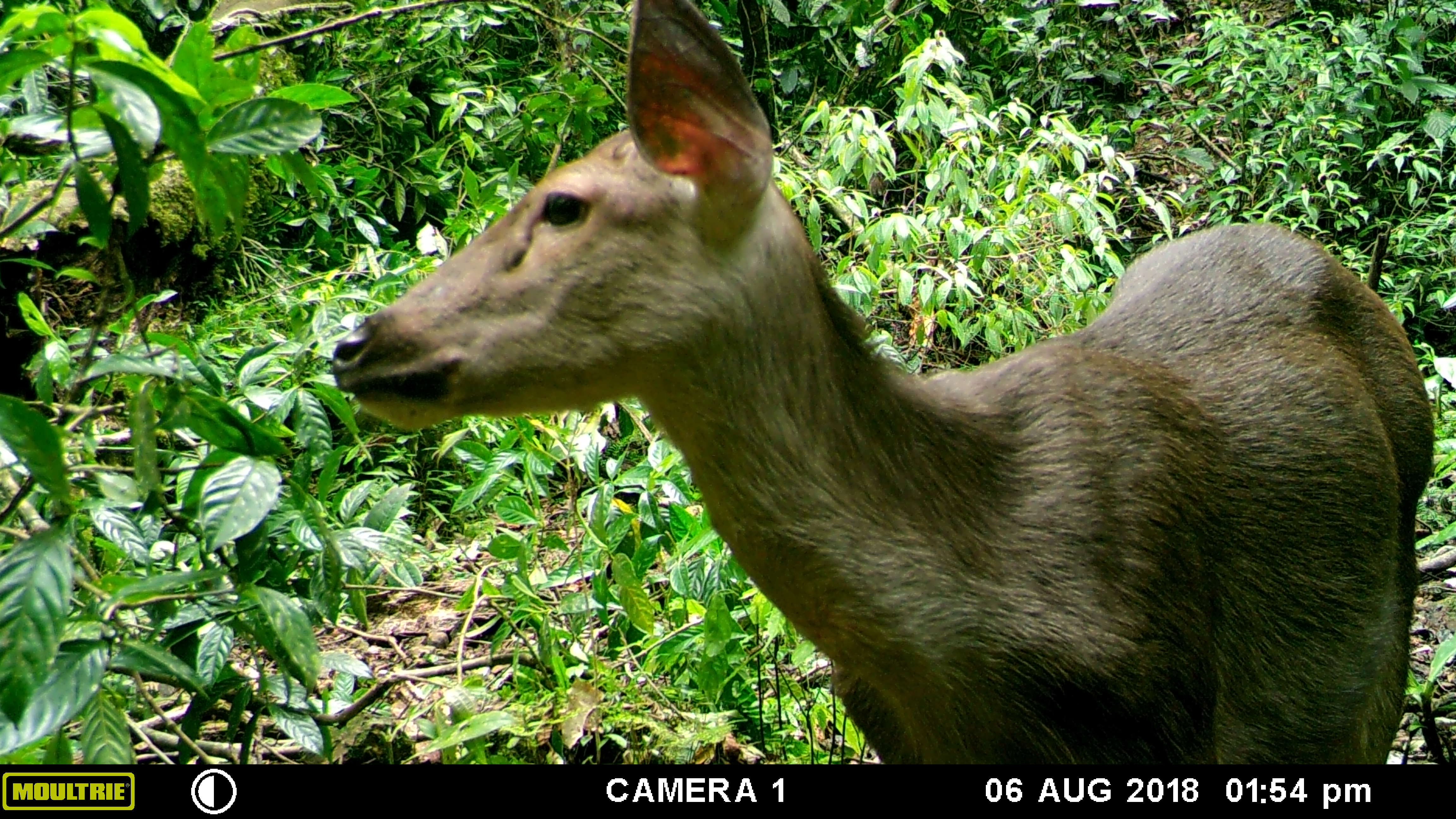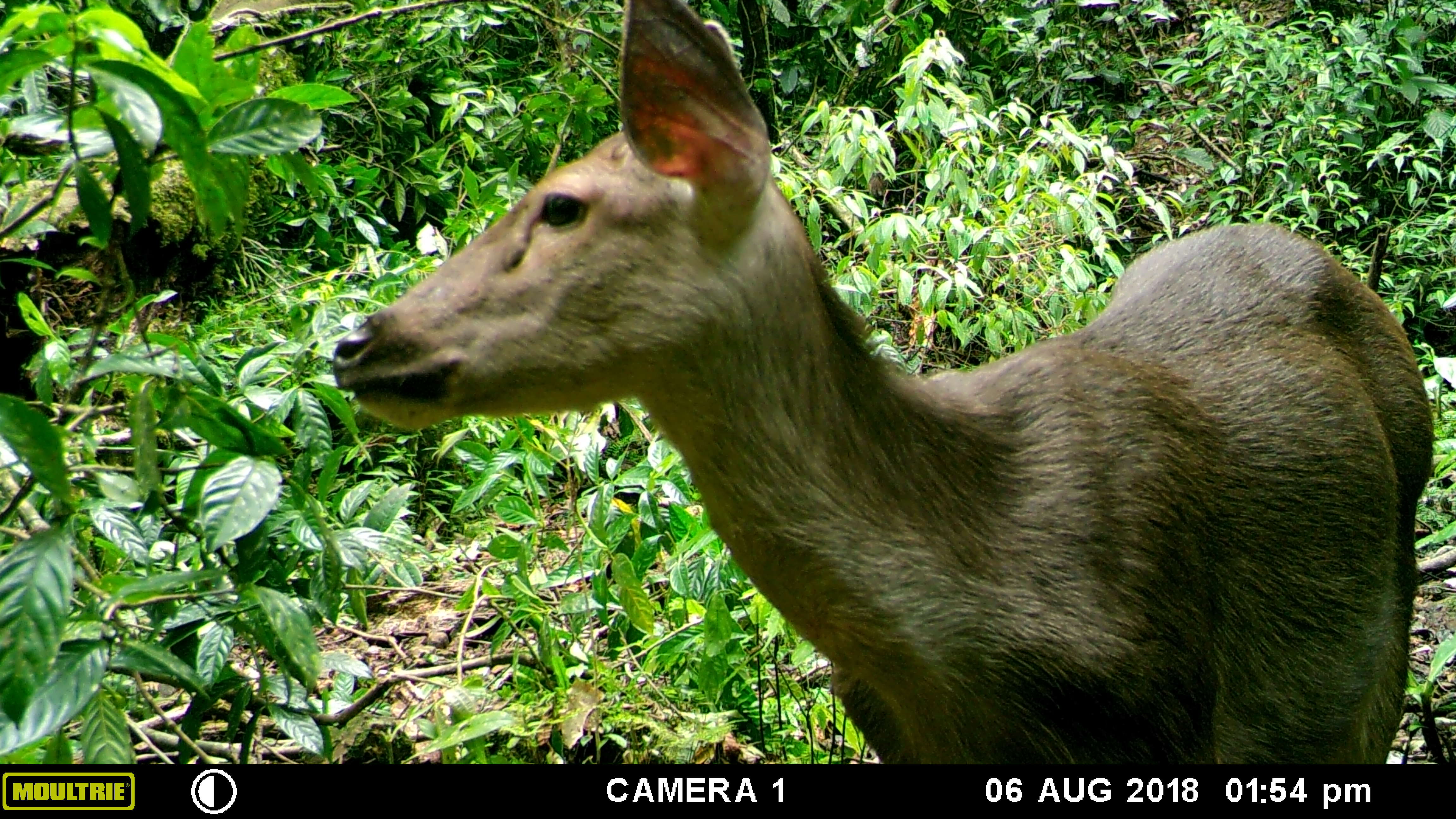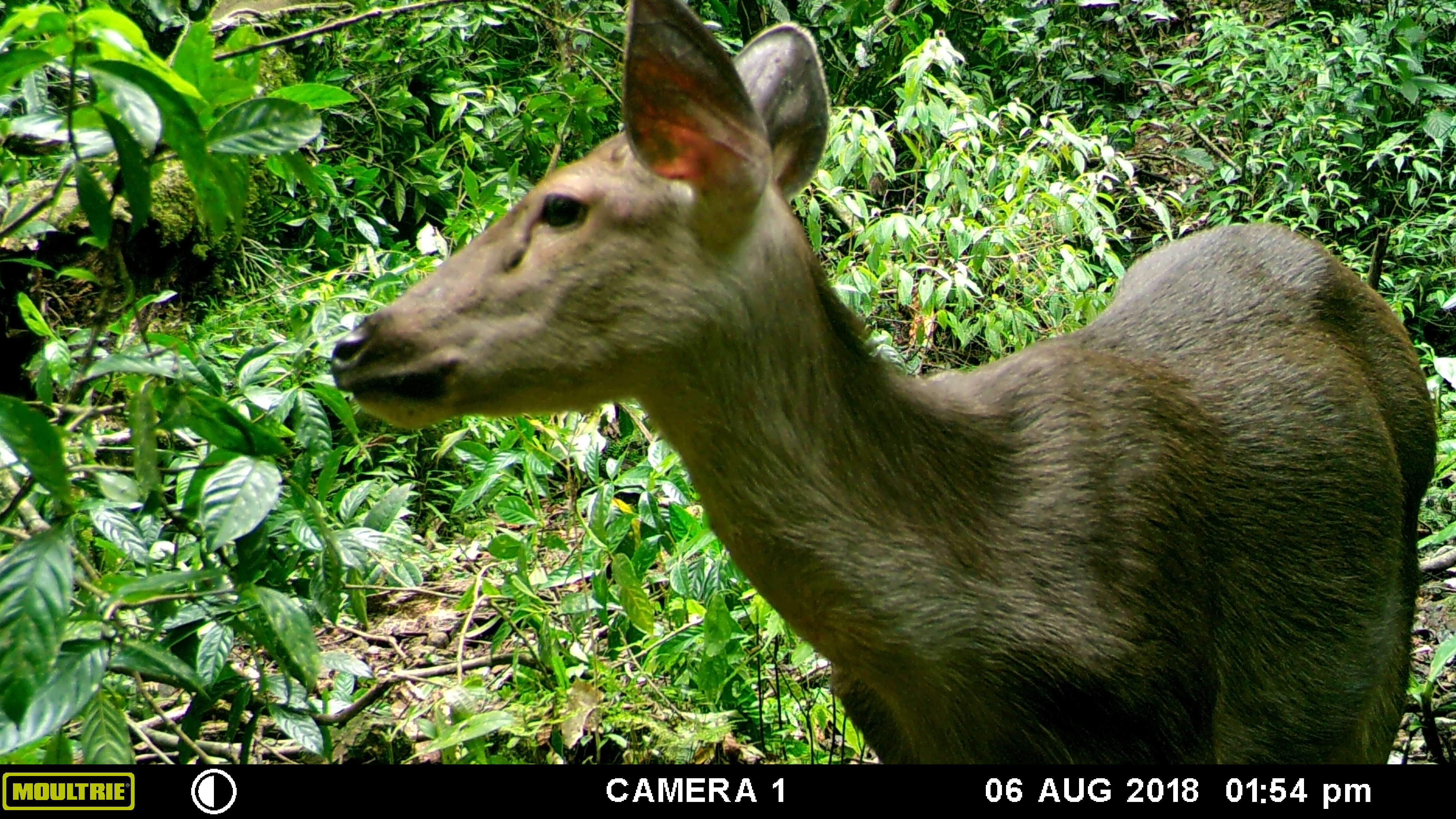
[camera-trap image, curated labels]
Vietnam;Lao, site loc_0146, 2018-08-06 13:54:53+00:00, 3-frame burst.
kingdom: Animalia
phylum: Chordata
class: Mammalia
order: Artiodactyla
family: Cervidae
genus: Rusa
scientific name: Rusa unicolor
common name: sambar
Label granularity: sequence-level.